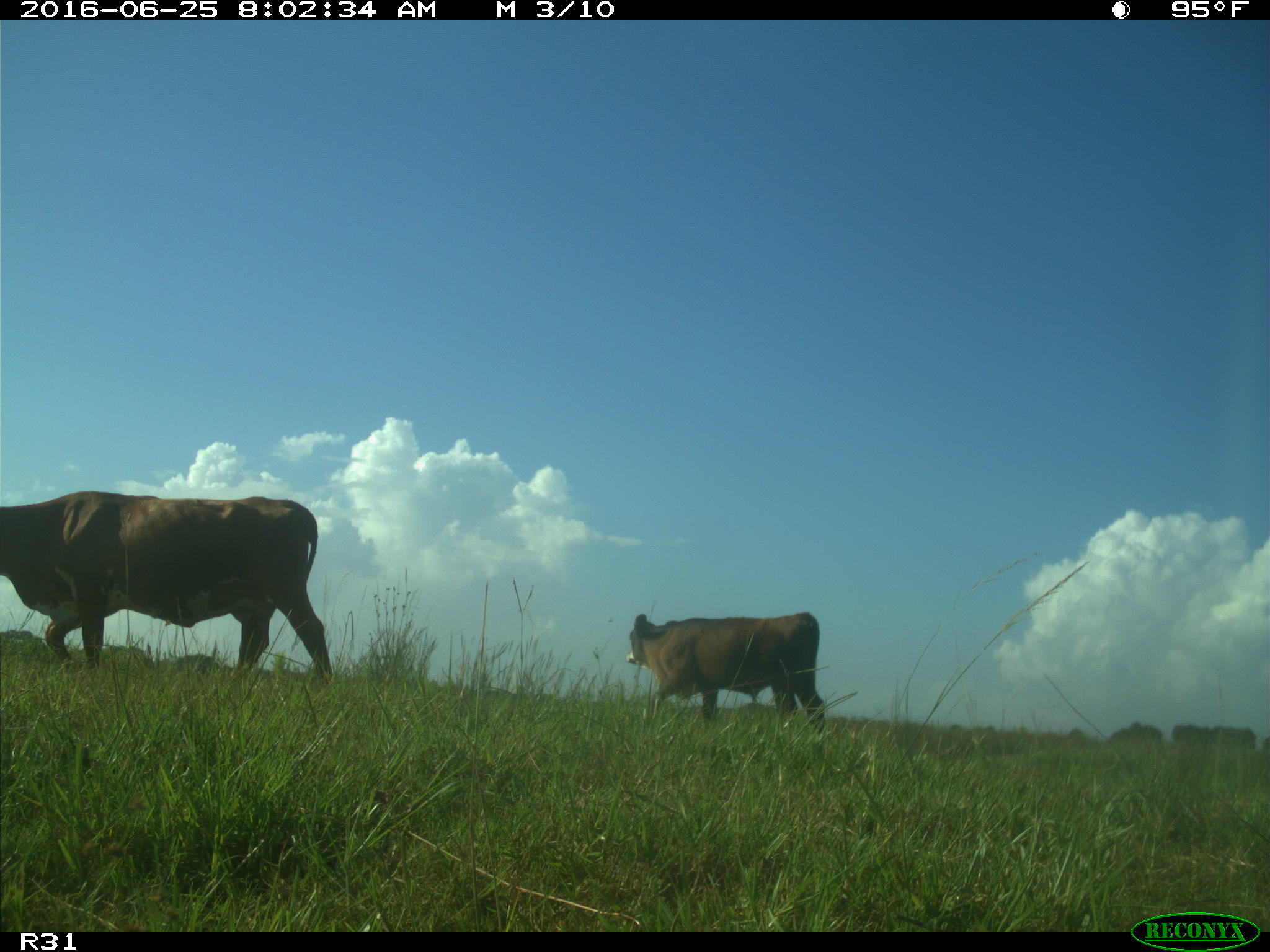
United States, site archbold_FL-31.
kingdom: Animalia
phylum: Chordata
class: Mammalia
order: Artiodactyla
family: Bovidae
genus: Bos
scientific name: Bos taurus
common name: domestic cow